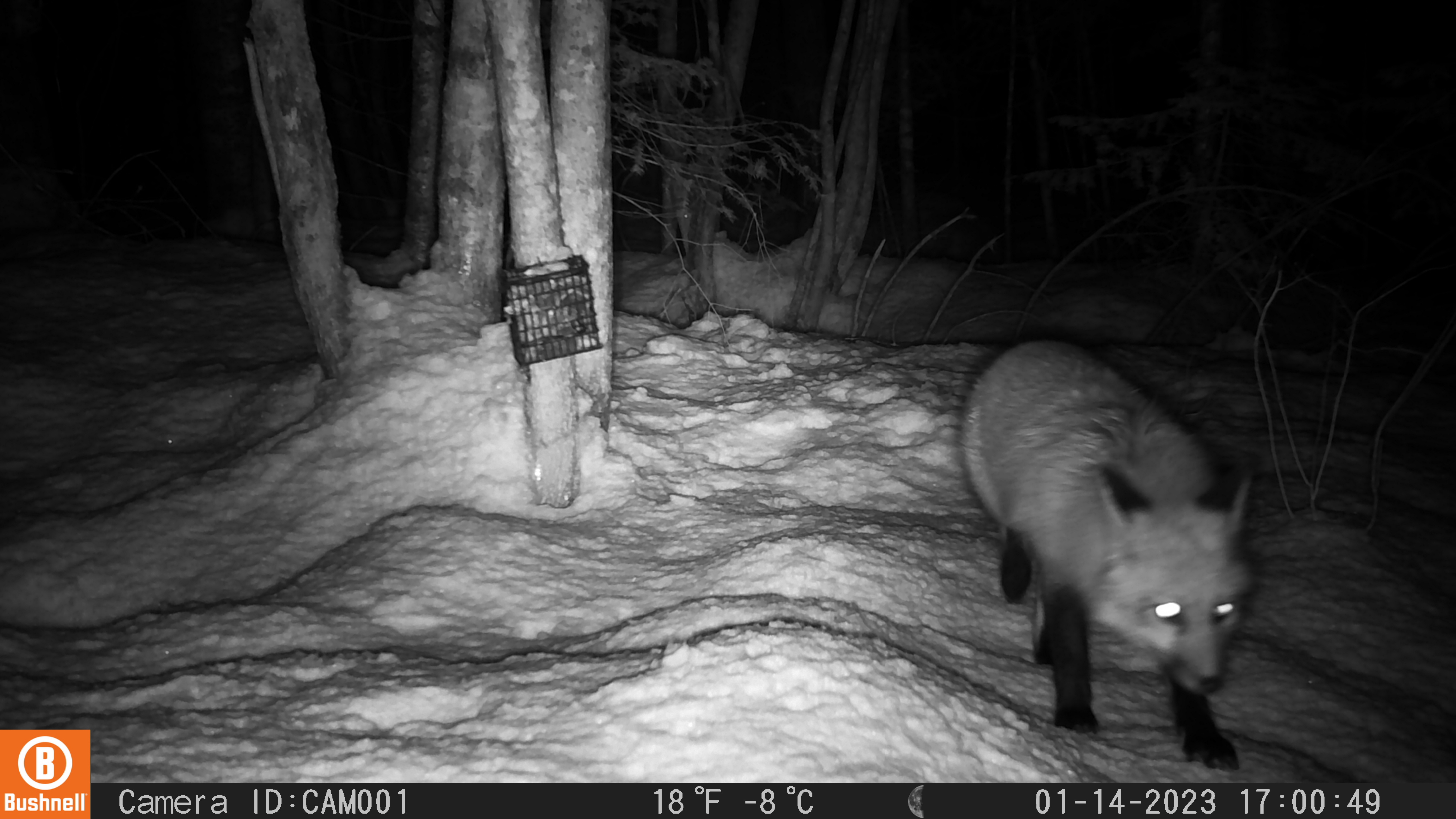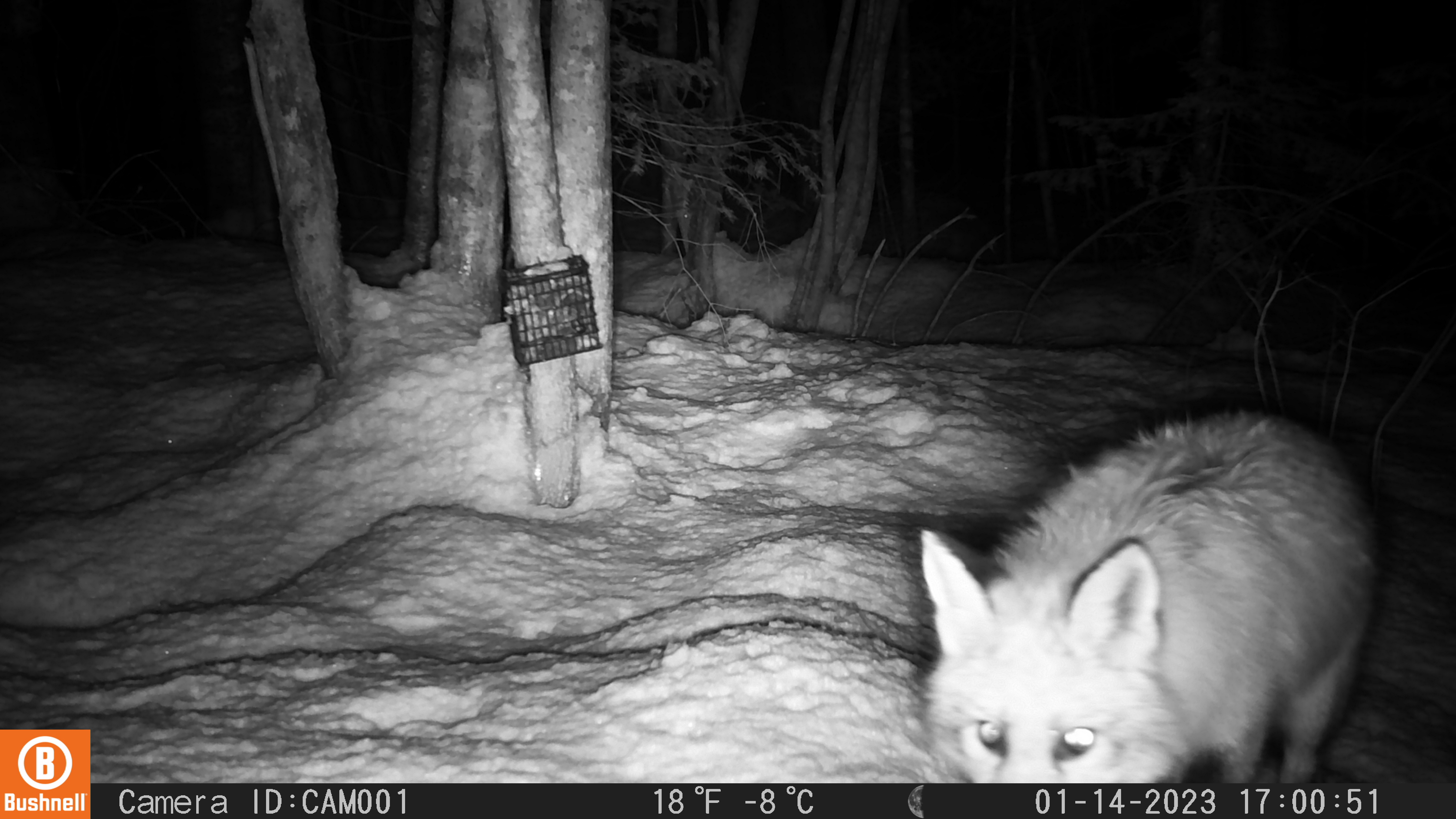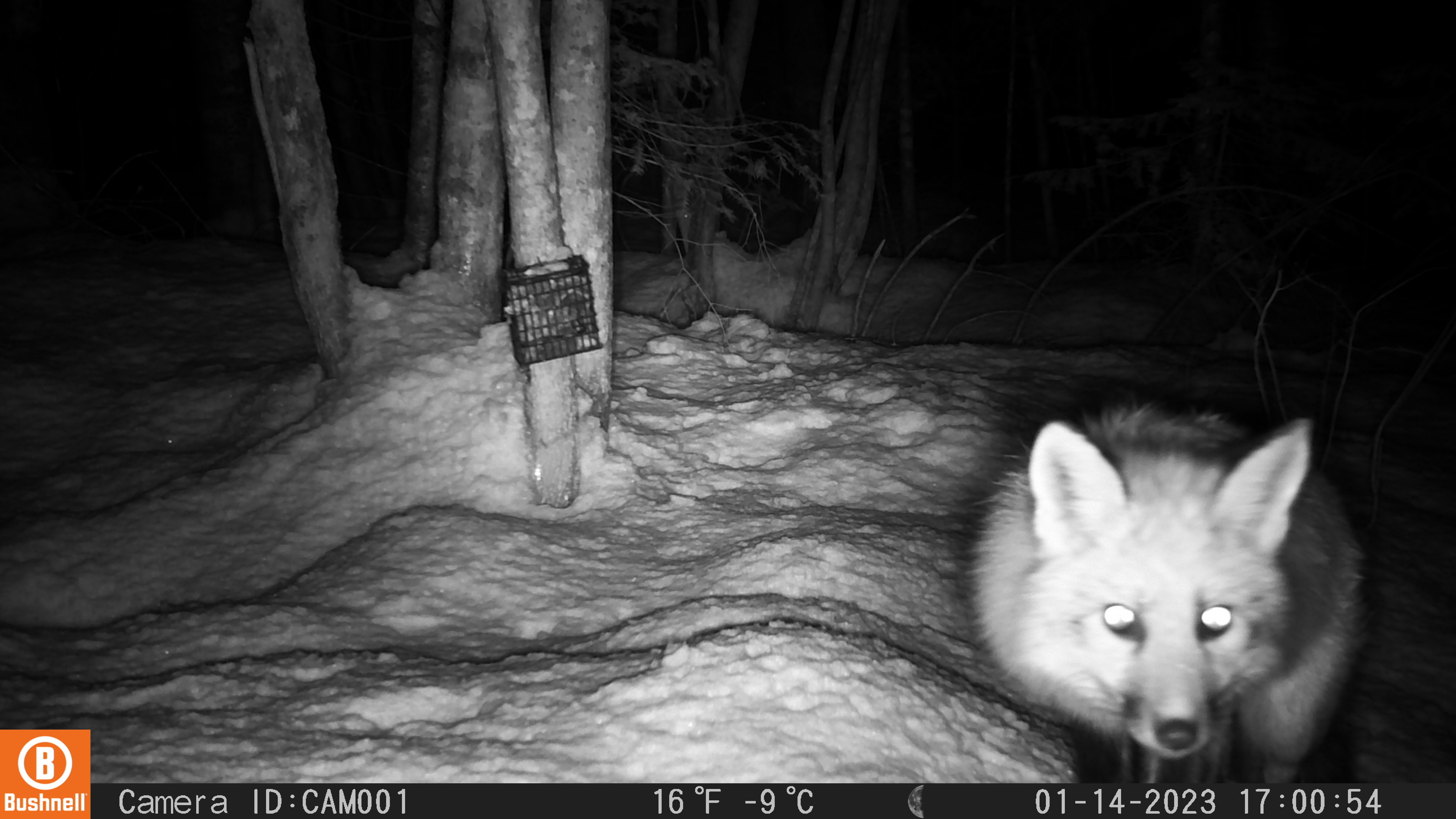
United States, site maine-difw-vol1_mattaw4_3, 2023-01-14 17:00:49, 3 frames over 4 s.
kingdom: Animalia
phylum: Chordata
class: Mammalia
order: Carnivora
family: Canidae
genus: Vulpes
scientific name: Vulpes vulpes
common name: red fox